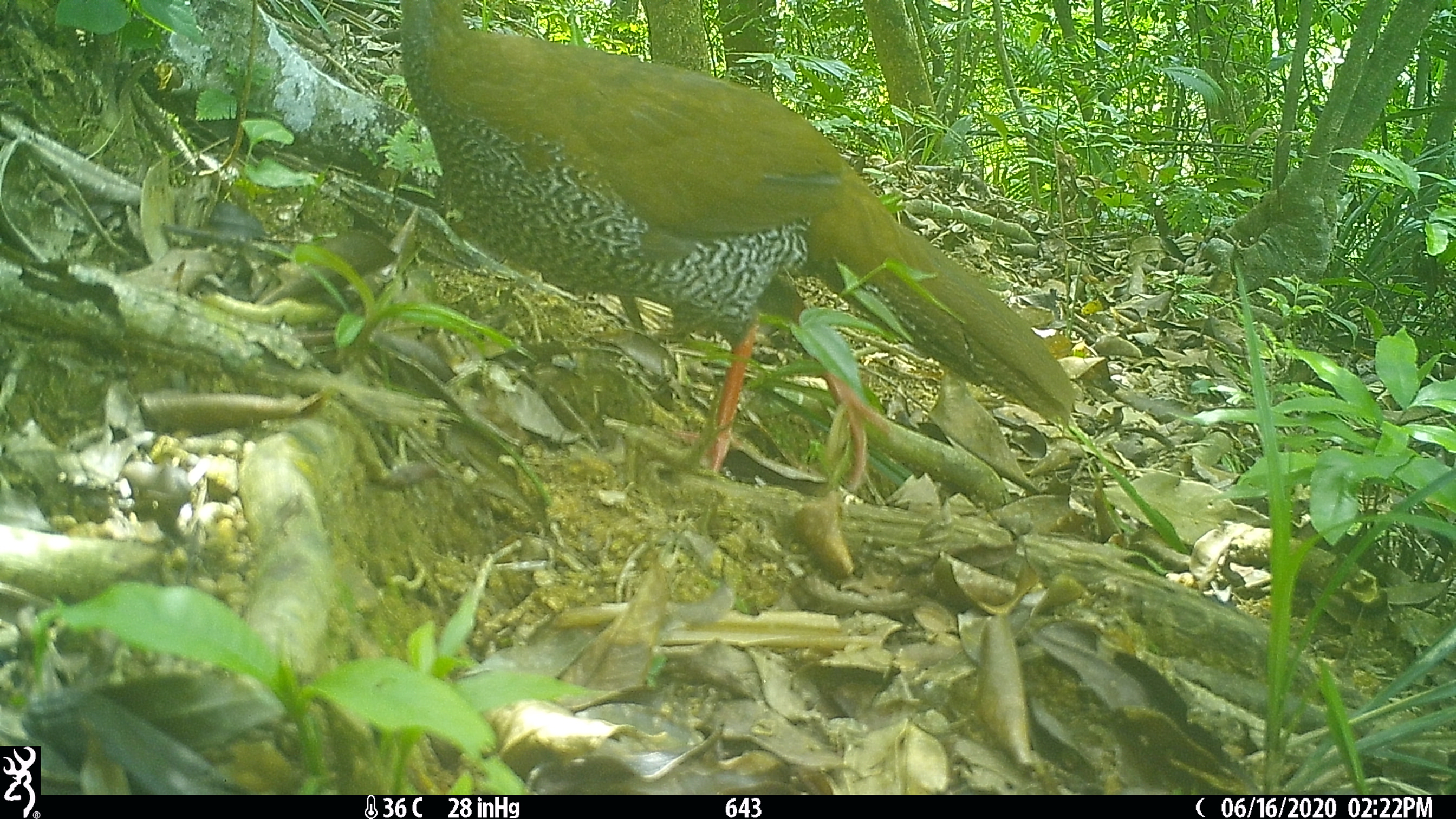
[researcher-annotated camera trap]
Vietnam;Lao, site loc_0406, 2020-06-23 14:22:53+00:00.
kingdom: Animalia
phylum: Chordata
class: Aves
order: Galliformes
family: Phasianidae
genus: Lophura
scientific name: Lophura nycthemera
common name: silver pheasant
Silver pheasant (Lophura nycthemera). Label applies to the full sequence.